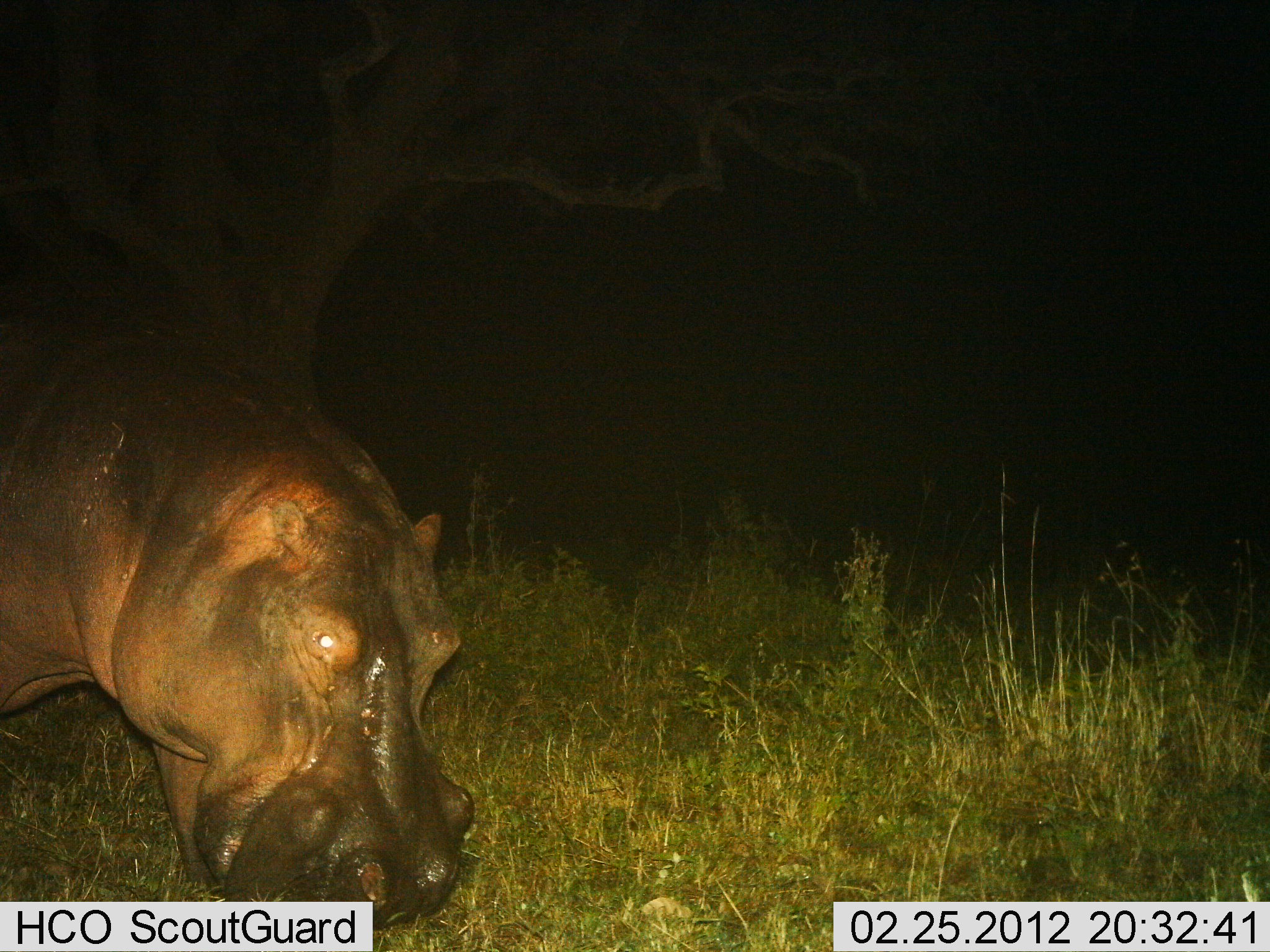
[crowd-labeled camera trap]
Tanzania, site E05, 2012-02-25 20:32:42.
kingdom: Animalia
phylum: Chordata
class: Mammalia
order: Artiodactyla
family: Hippopotamidae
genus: Hippopotamus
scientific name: Hippopotamus amphibius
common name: hippopotamus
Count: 1.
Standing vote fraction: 38%.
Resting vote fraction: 0%.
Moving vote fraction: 12%.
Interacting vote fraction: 0%.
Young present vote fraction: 0%.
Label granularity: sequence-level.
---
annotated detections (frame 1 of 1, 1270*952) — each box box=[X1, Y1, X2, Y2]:
animal: box=[0, 281, 481, 931]